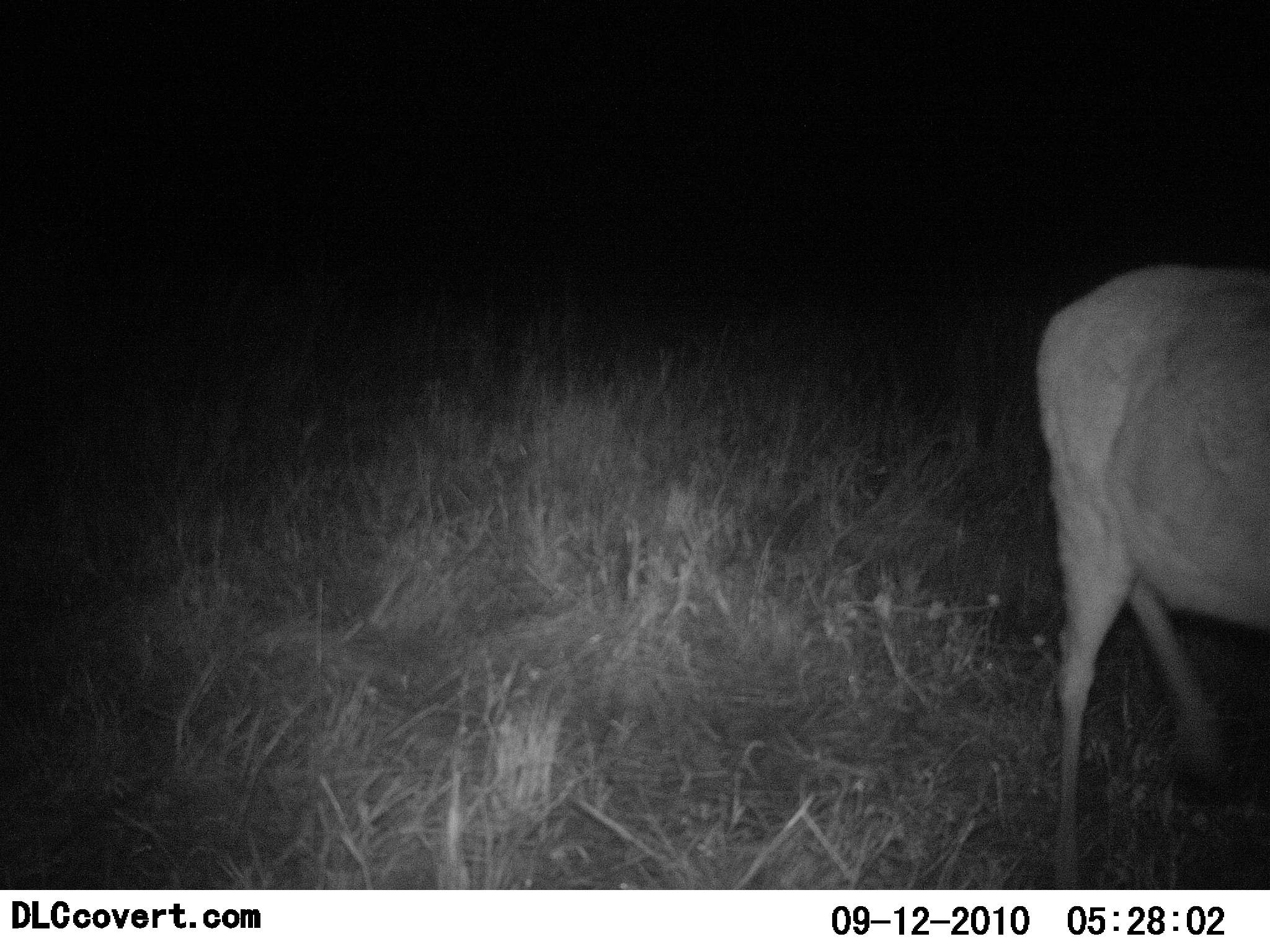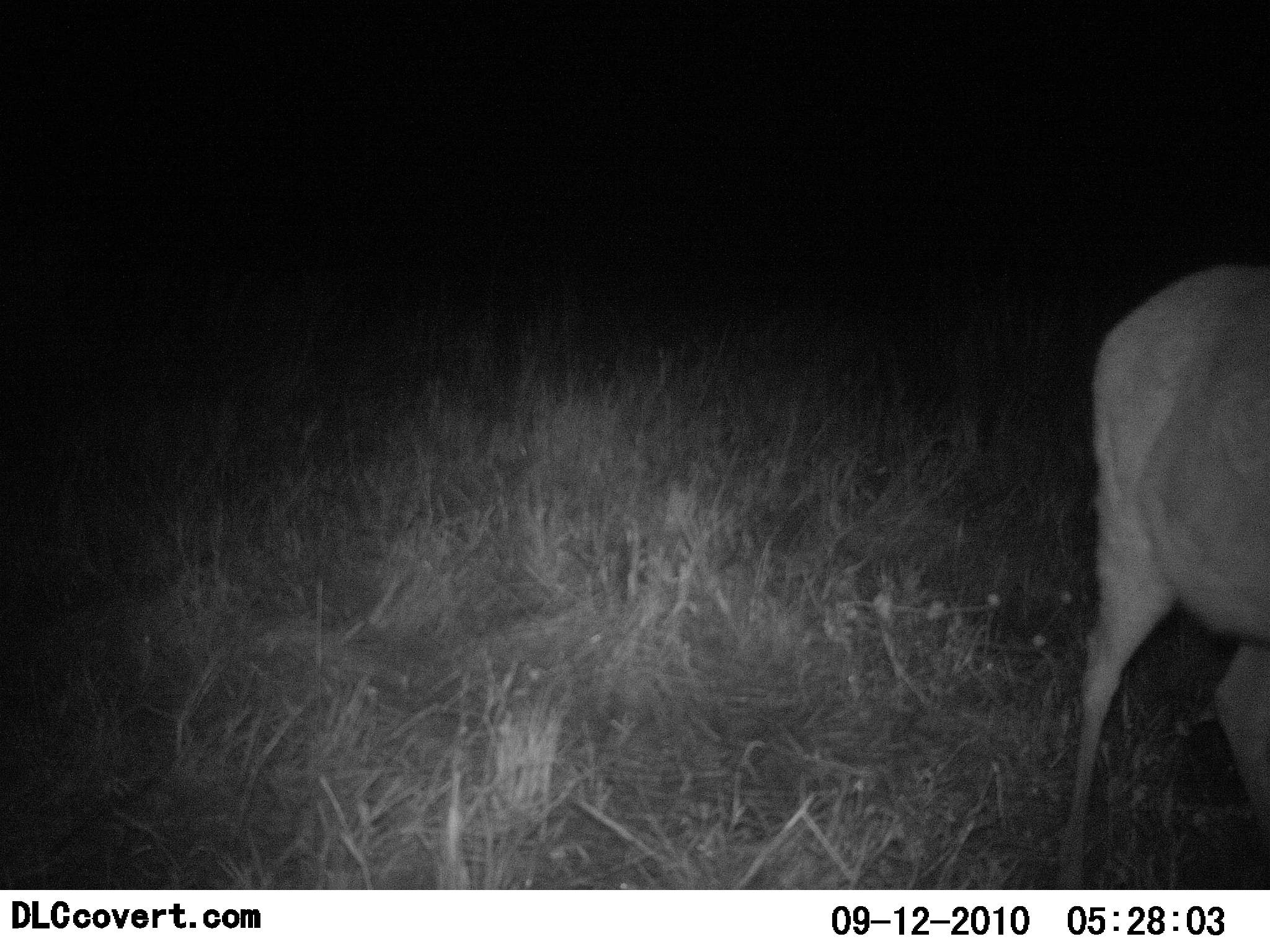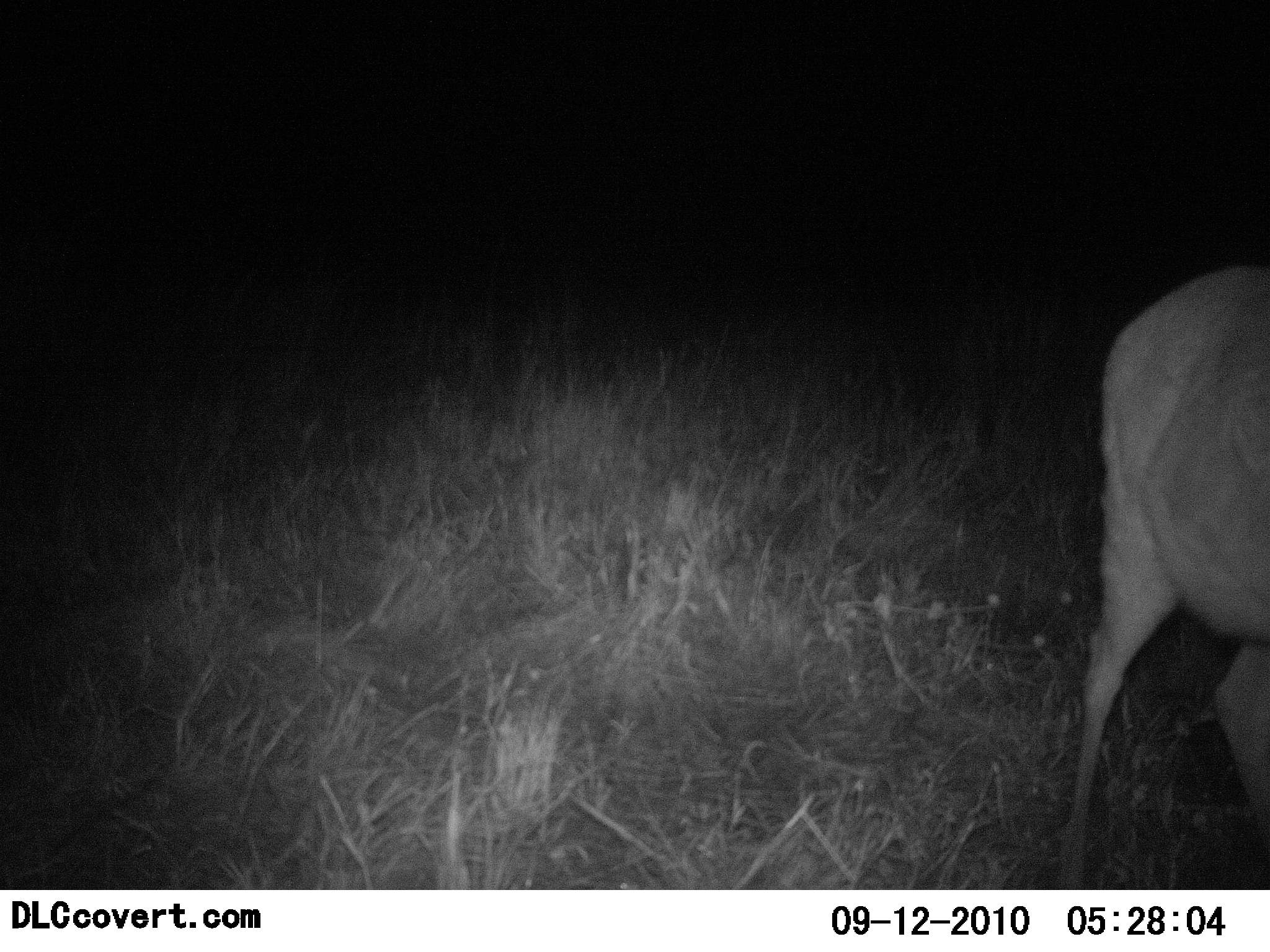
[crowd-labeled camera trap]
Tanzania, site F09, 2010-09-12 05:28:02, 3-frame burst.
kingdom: Animalia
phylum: Chordata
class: Mammalia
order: Artiodactyla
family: Bovidae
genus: Redunca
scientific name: Redunca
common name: reedbuck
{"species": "reedbuck (Redunca)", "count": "1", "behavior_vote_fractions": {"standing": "50%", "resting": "0%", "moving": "50%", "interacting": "0%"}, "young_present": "0%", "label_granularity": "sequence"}